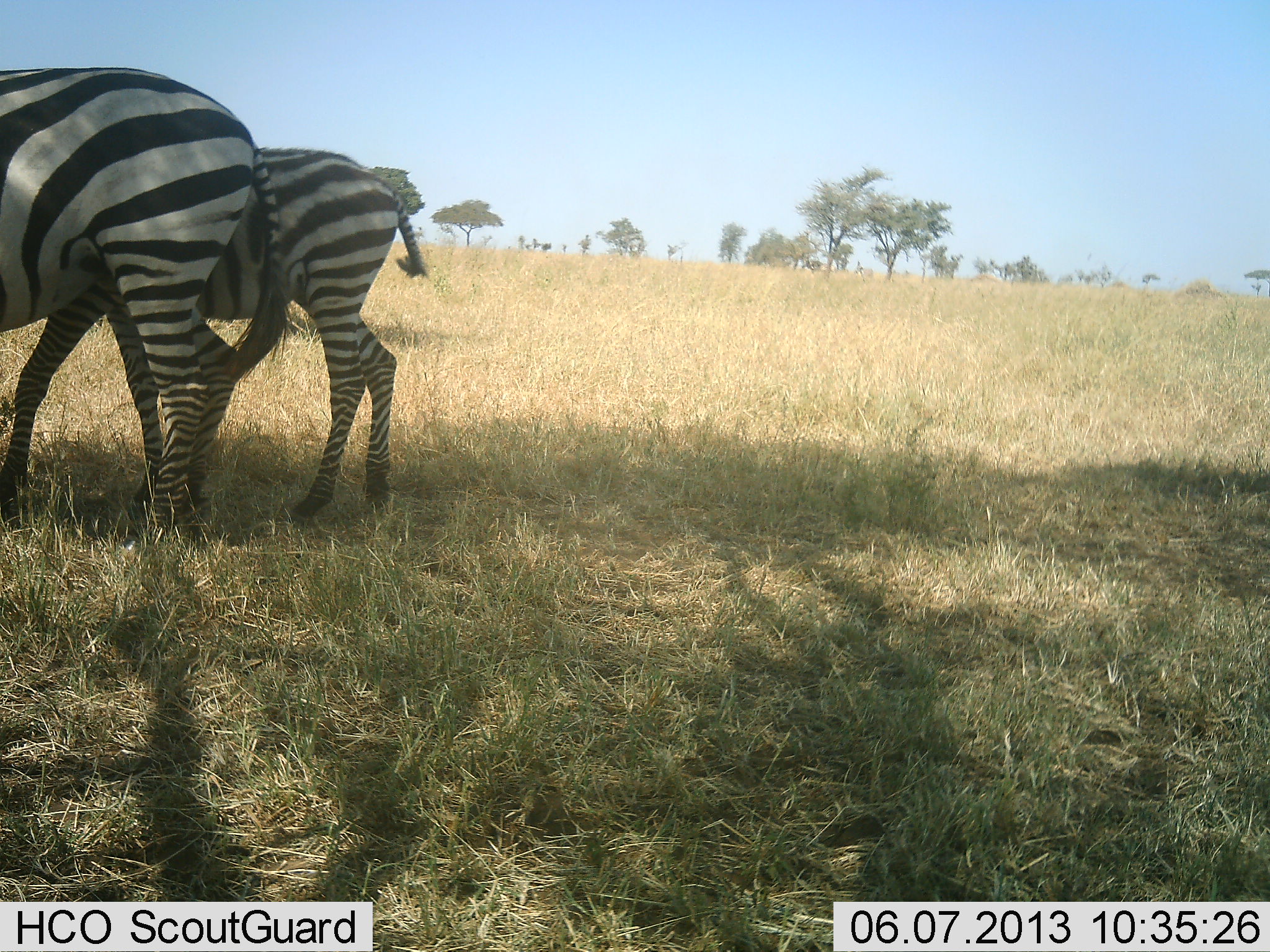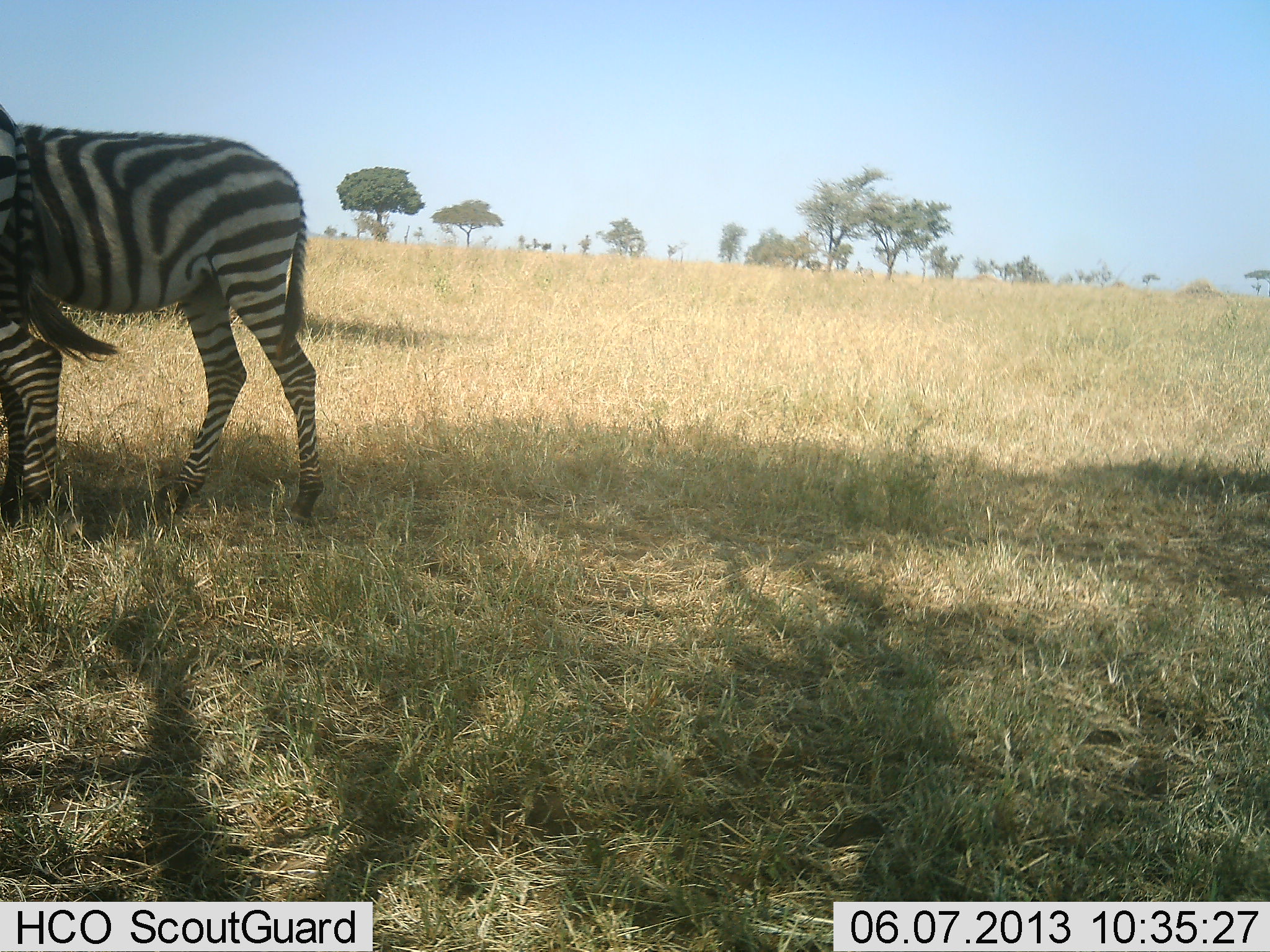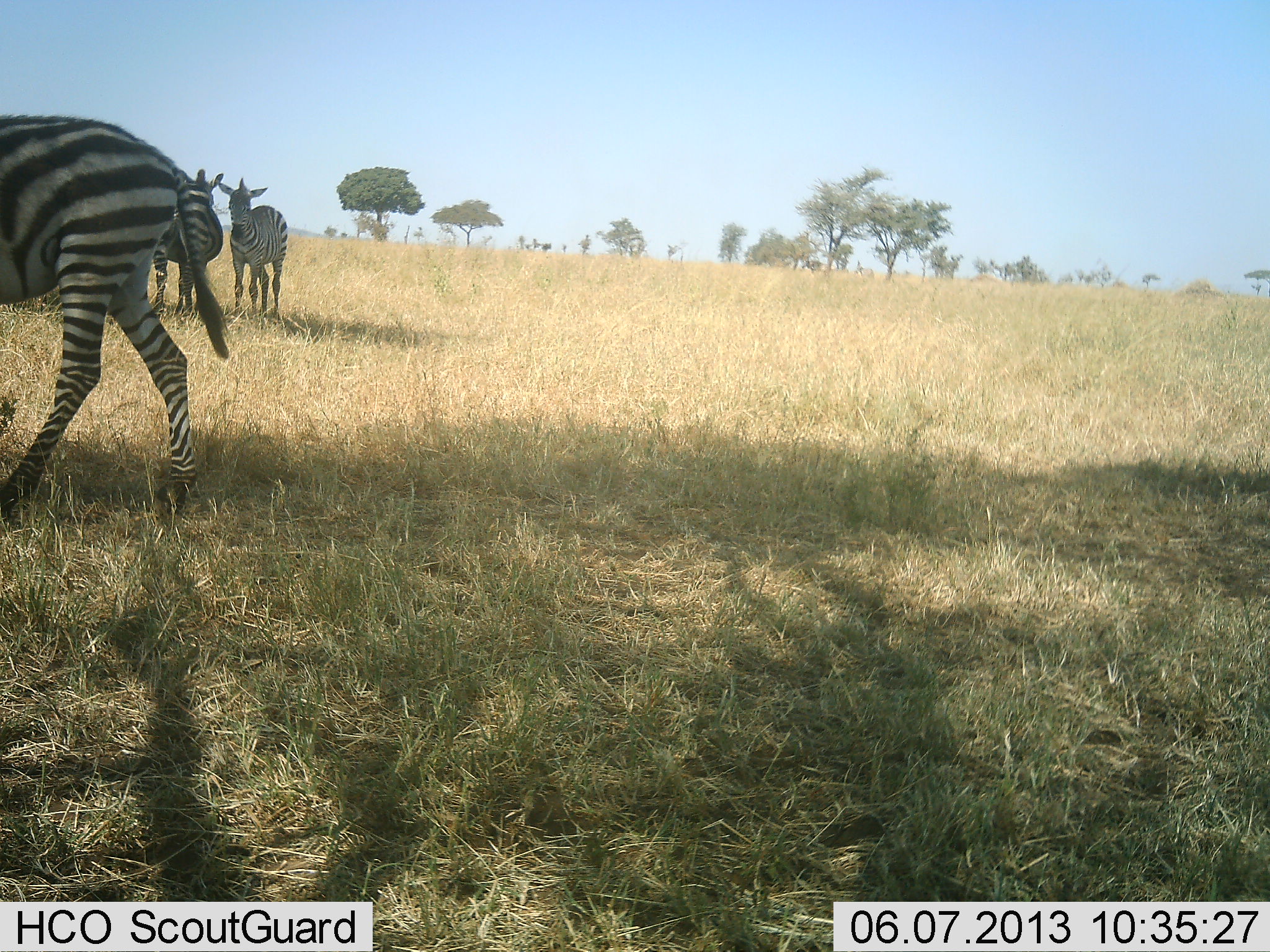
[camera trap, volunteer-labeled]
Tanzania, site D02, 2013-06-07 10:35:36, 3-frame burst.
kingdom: Animalia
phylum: Chordata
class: Mammalia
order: Perissodactyla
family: Equidae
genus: Equus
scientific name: Equus quagga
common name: plains zebra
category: zebra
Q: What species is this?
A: Zebra (plains zebra) (Equus quagga).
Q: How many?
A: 4.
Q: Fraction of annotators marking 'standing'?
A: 81%.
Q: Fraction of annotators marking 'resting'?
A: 5%.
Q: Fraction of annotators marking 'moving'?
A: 71%.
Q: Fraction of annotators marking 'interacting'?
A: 0%.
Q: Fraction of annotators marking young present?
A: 10%.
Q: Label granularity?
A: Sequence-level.